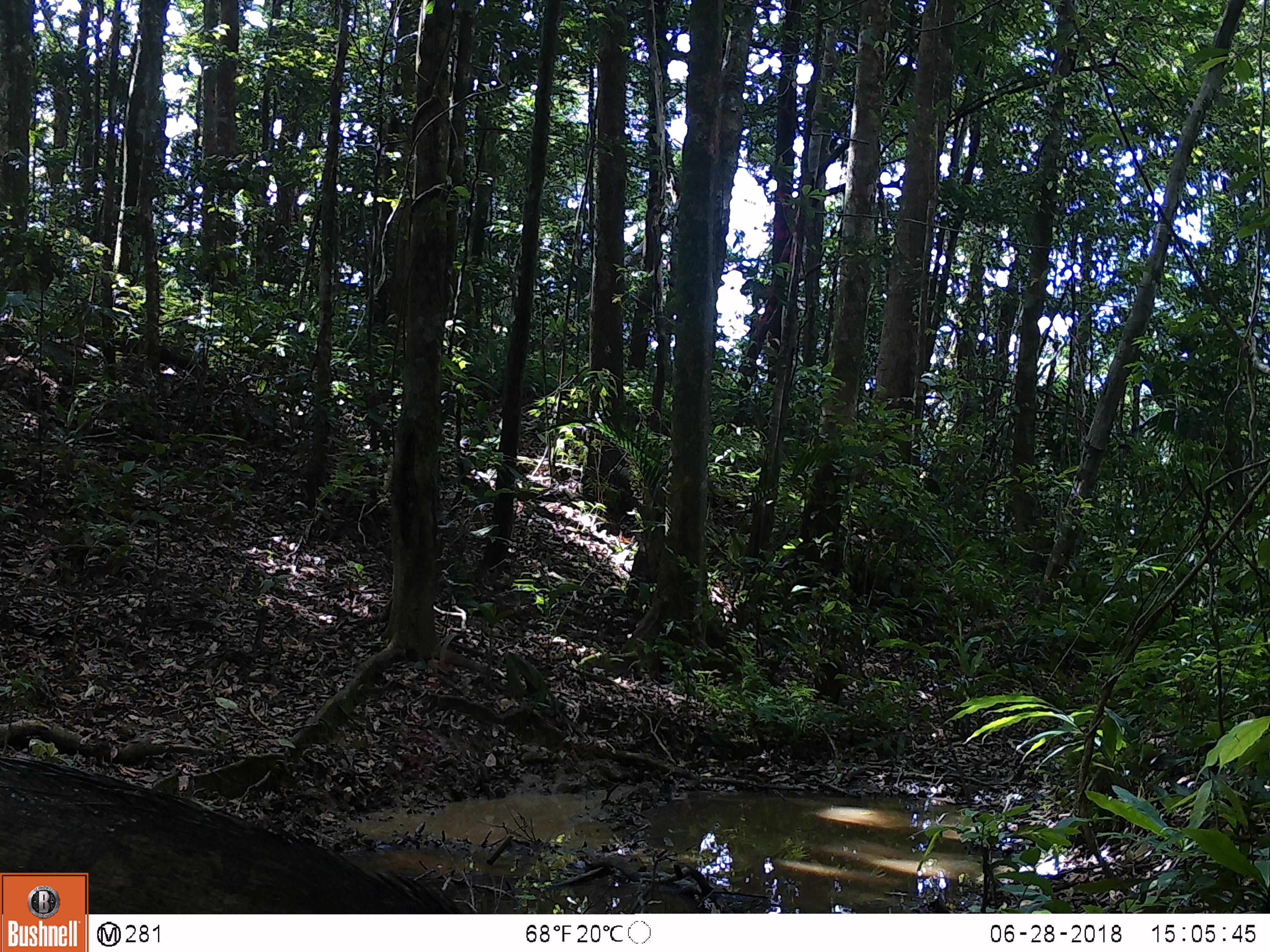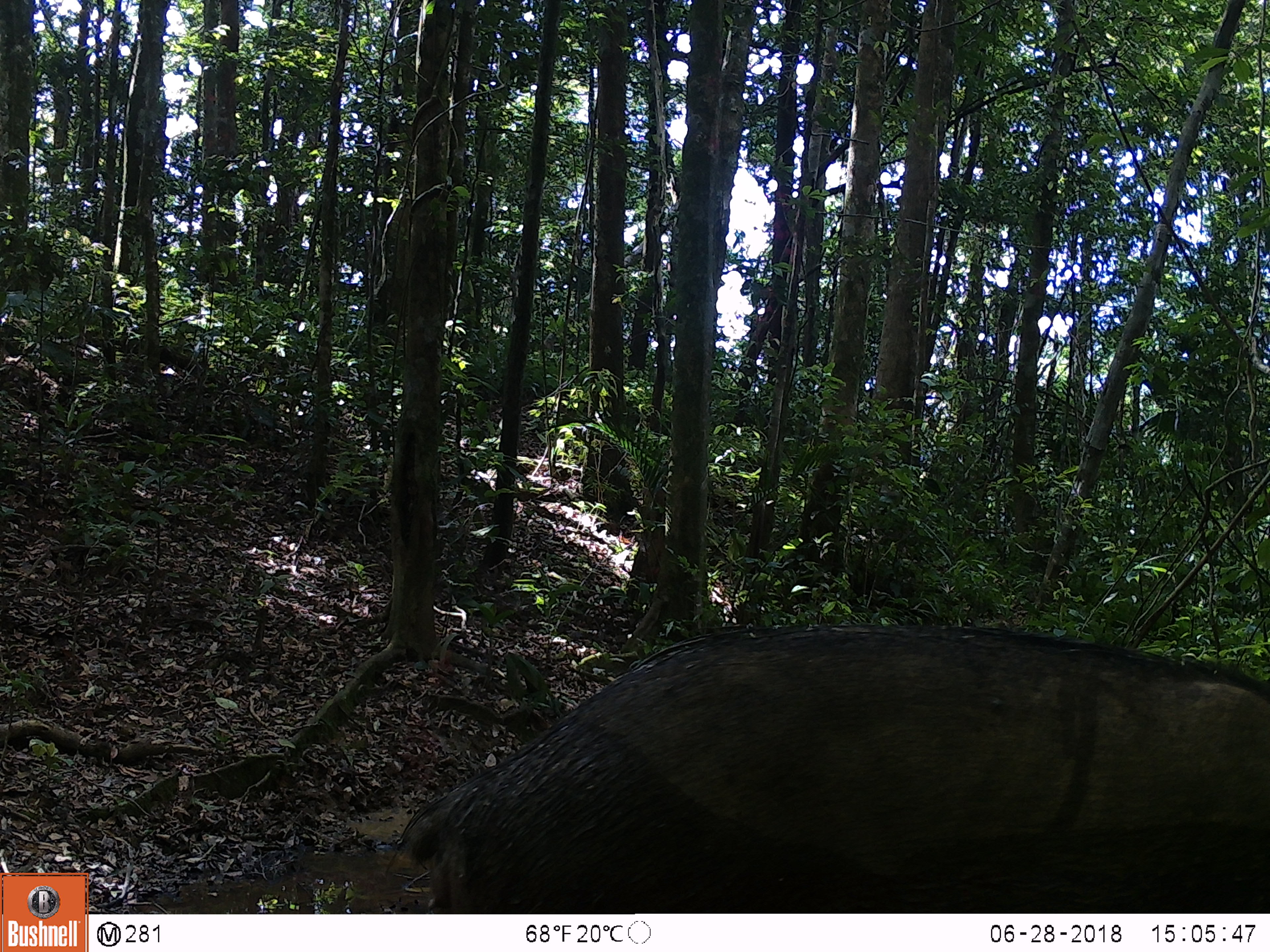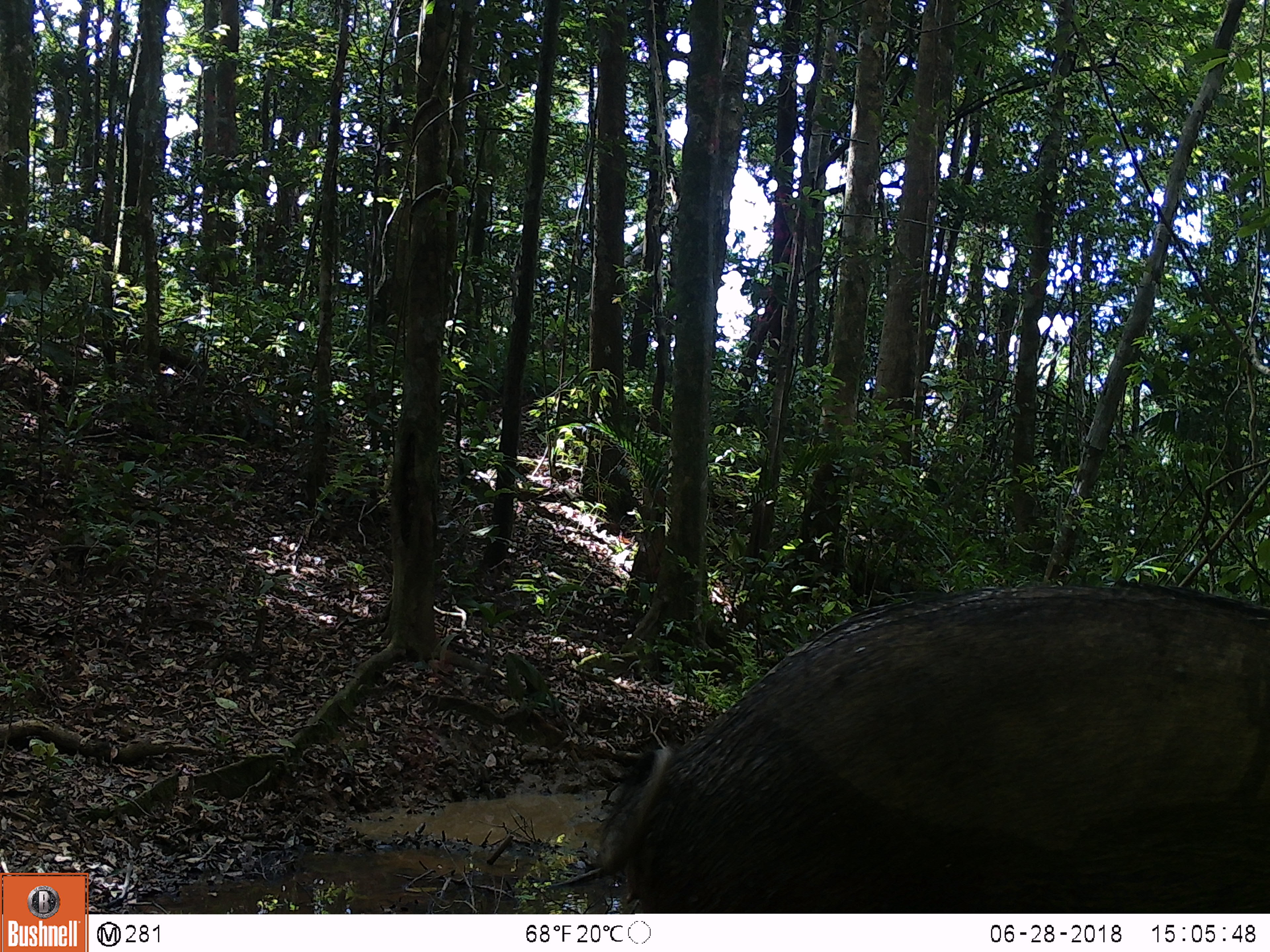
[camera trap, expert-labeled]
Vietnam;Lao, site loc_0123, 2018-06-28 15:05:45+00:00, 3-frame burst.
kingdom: Animalia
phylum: Chordata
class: Mammalia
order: Artiodactyla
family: Suidae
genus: Sus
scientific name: Sus scrofa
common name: eurasian wild pig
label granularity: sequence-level